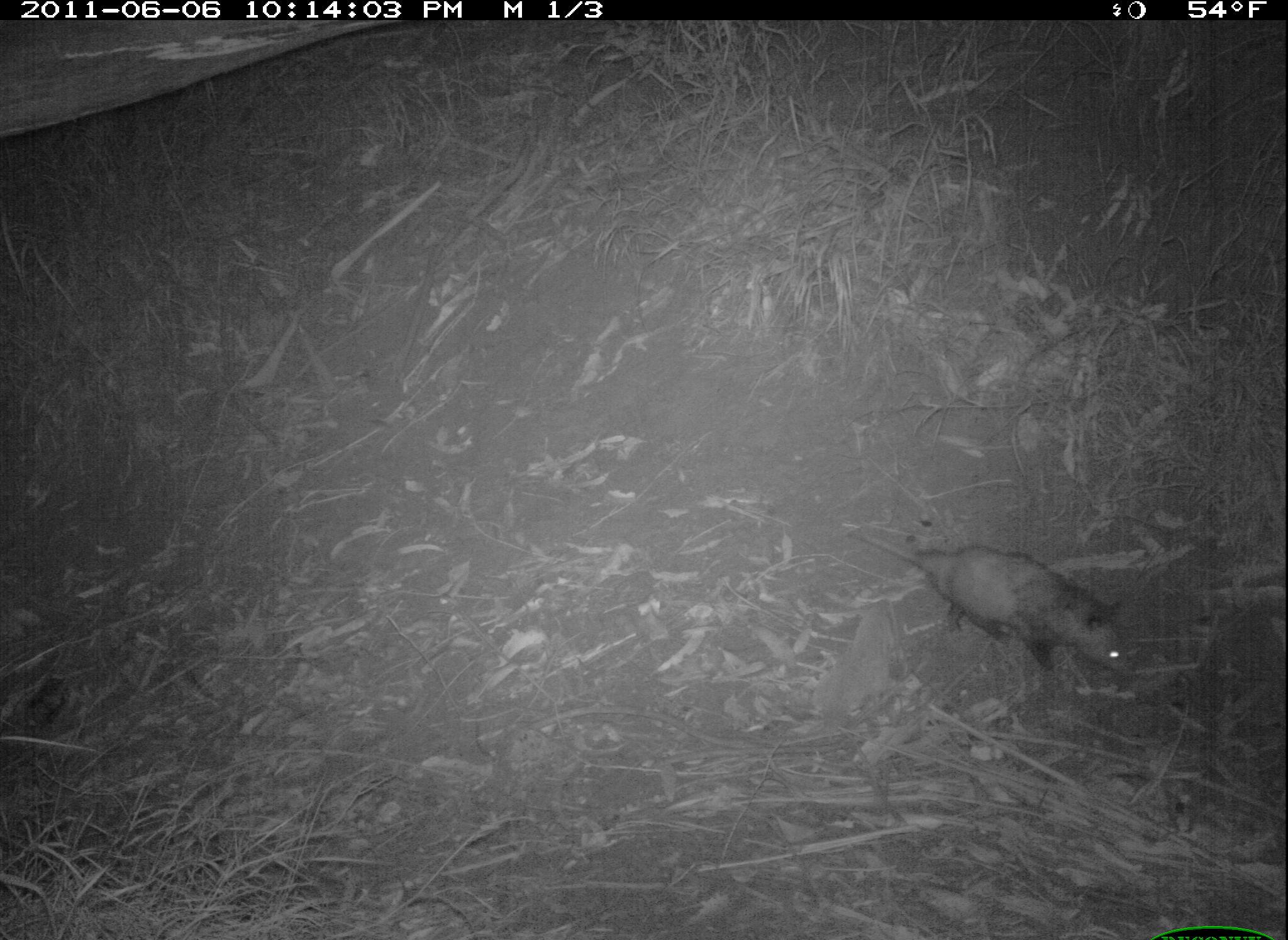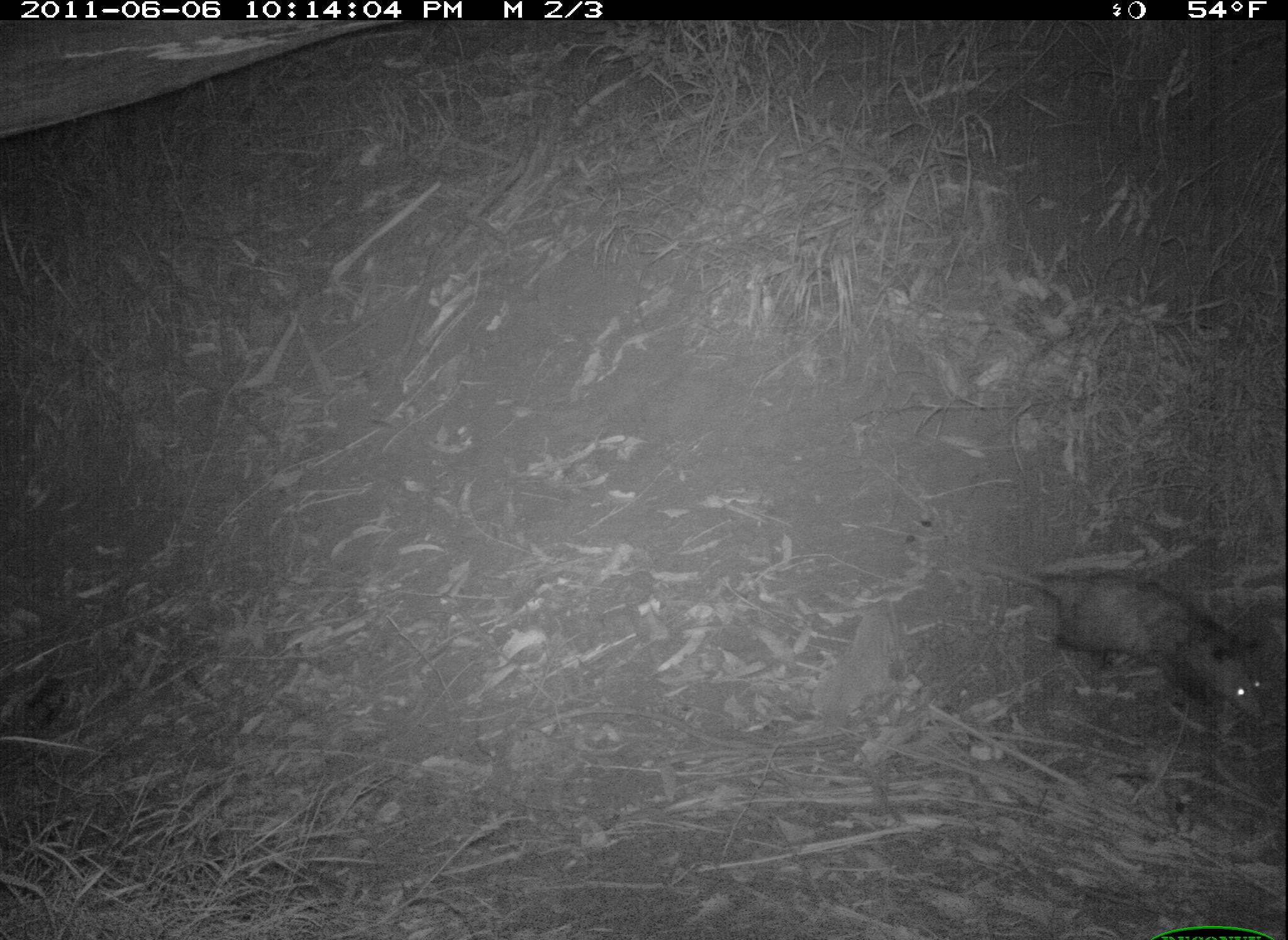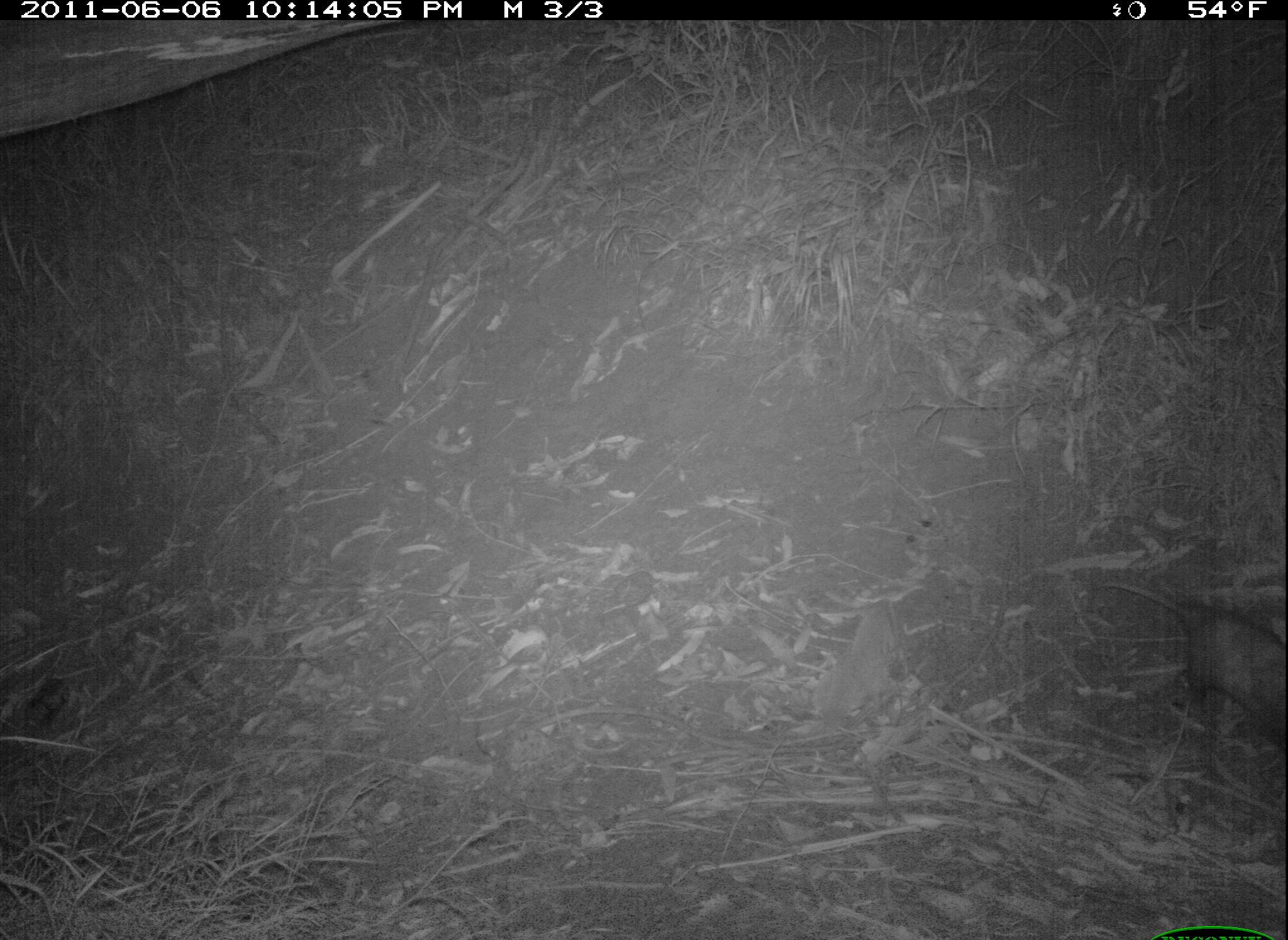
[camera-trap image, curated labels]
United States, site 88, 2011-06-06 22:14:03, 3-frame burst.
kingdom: Animalia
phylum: Chordata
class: Mammalia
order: Didelphimorphia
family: Didelphidae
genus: Didelphis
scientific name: Didelphis virginiana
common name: virginia opossum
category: opossum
Opossum (virginia opossum) (Didelphis virginiana).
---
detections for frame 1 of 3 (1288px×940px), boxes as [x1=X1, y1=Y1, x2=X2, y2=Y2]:
opossum: [x1=892, y1=525, x2=1145, y2=694]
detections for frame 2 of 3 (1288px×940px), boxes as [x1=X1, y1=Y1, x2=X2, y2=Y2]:
opossum: [x1=1013, y1=549, x2=1280, y2=734]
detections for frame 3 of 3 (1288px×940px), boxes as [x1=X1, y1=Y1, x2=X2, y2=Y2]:
opossum: [x1=1133, y1=561, x2=1286, y2=789]